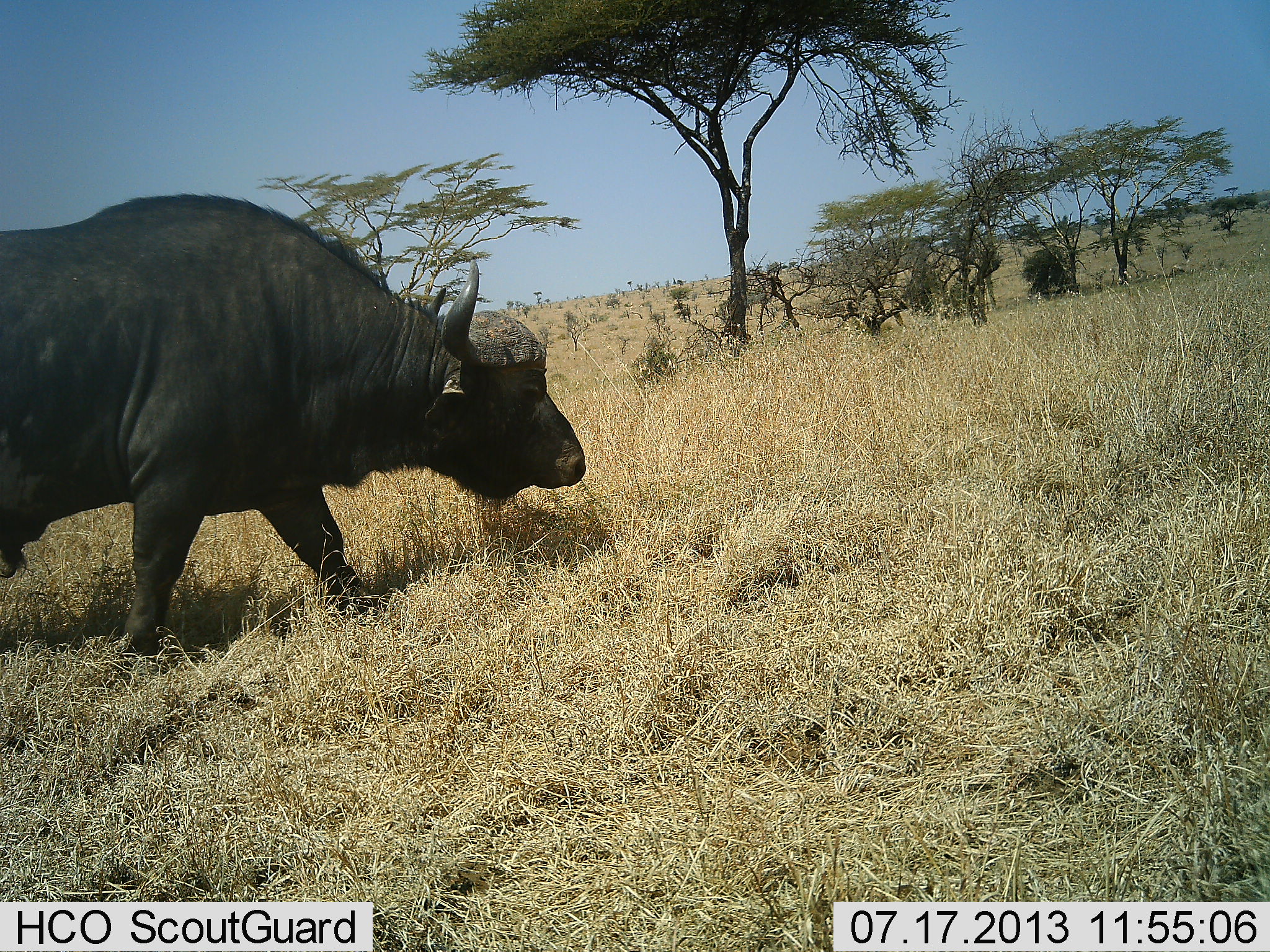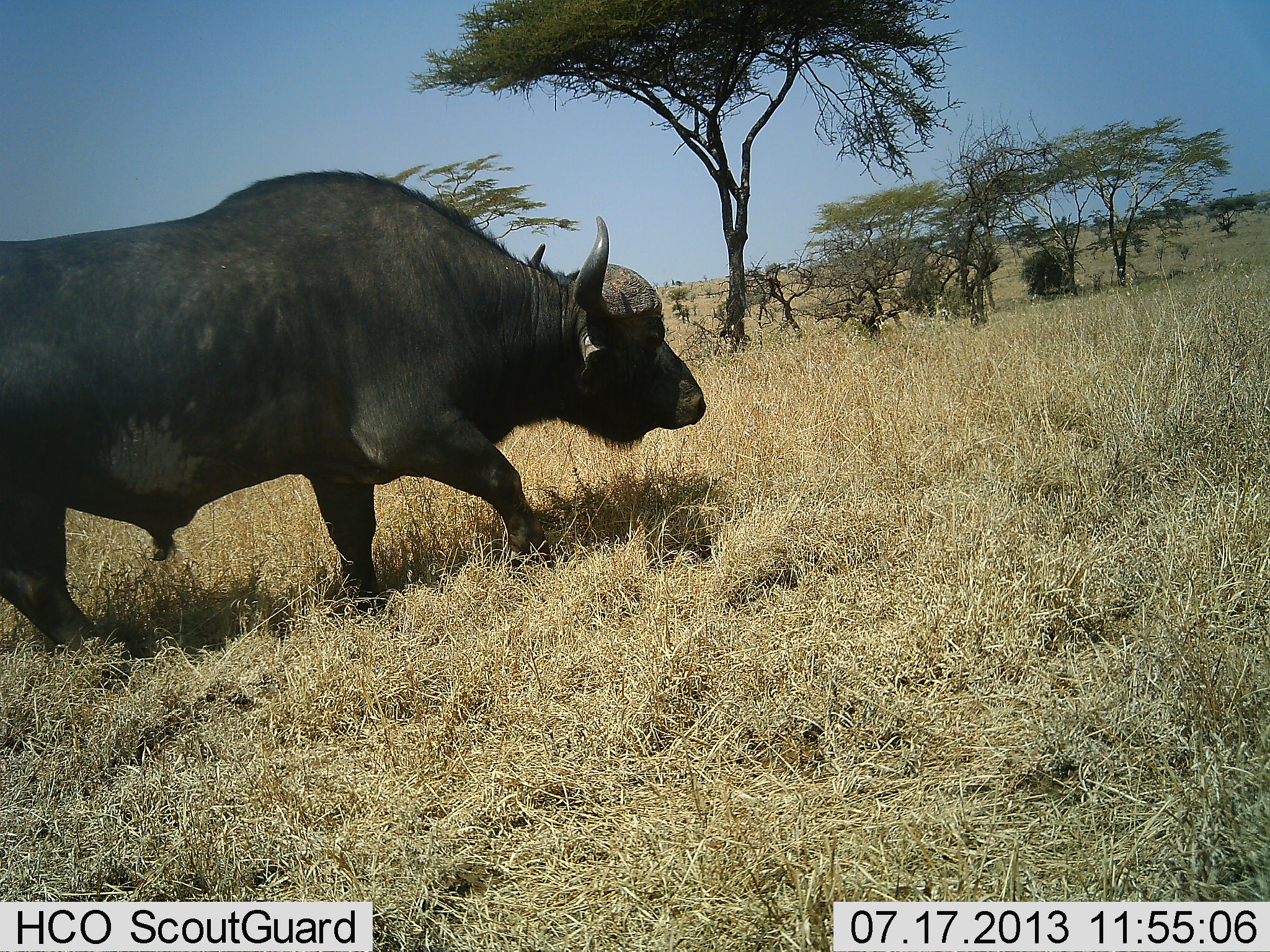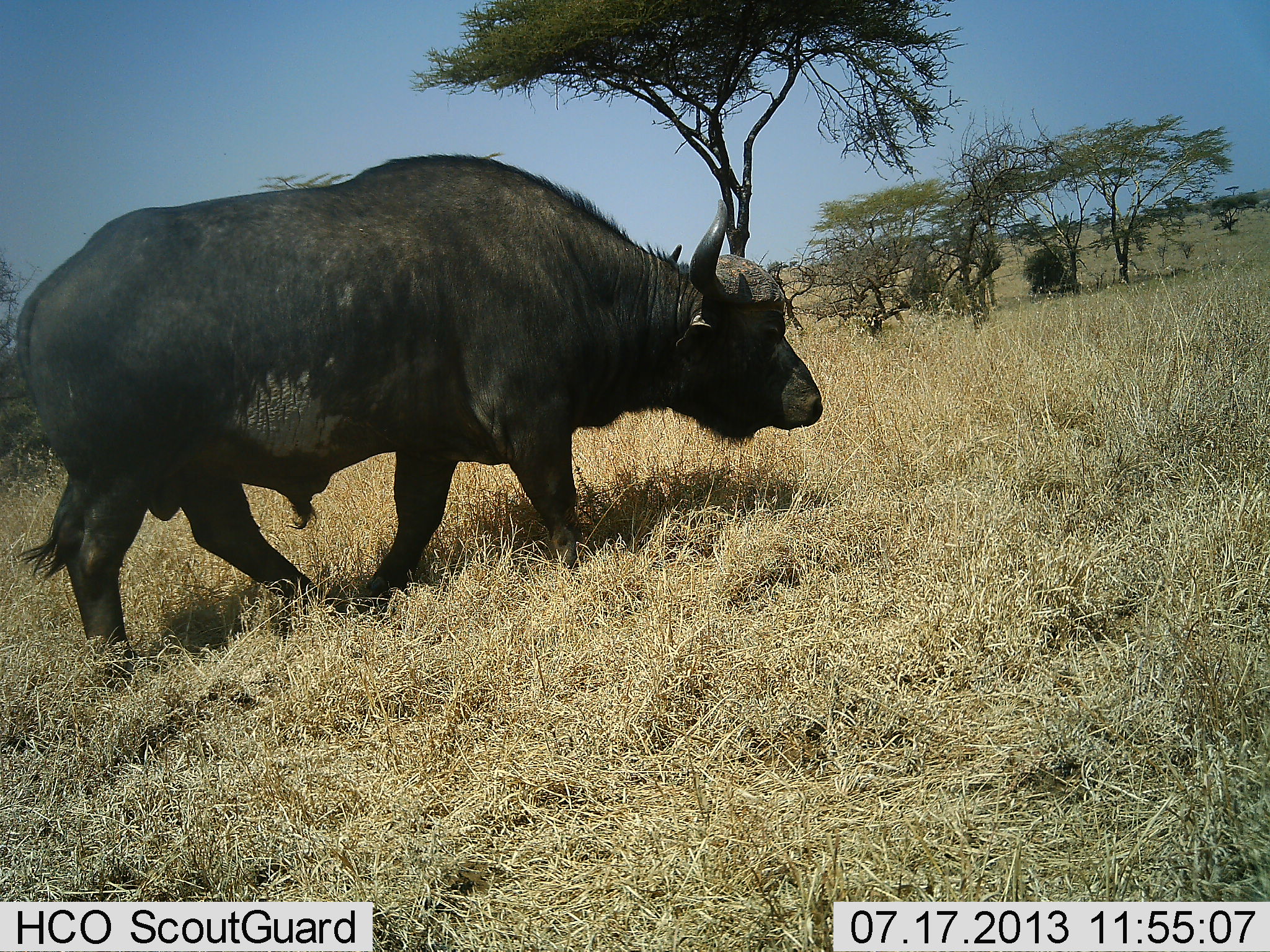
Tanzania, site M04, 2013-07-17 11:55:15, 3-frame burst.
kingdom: Animalia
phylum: Chordata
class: Mammalia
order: Artiodactyla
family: Bovidae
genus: Syncerus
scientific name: Syncerus caffer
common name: cape buffalo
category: buffalo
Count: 1.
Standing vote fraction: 20%.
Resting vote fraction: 0%.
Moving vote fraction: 90%.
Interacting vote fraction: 0%.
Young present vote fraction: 0%.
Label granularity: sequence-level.